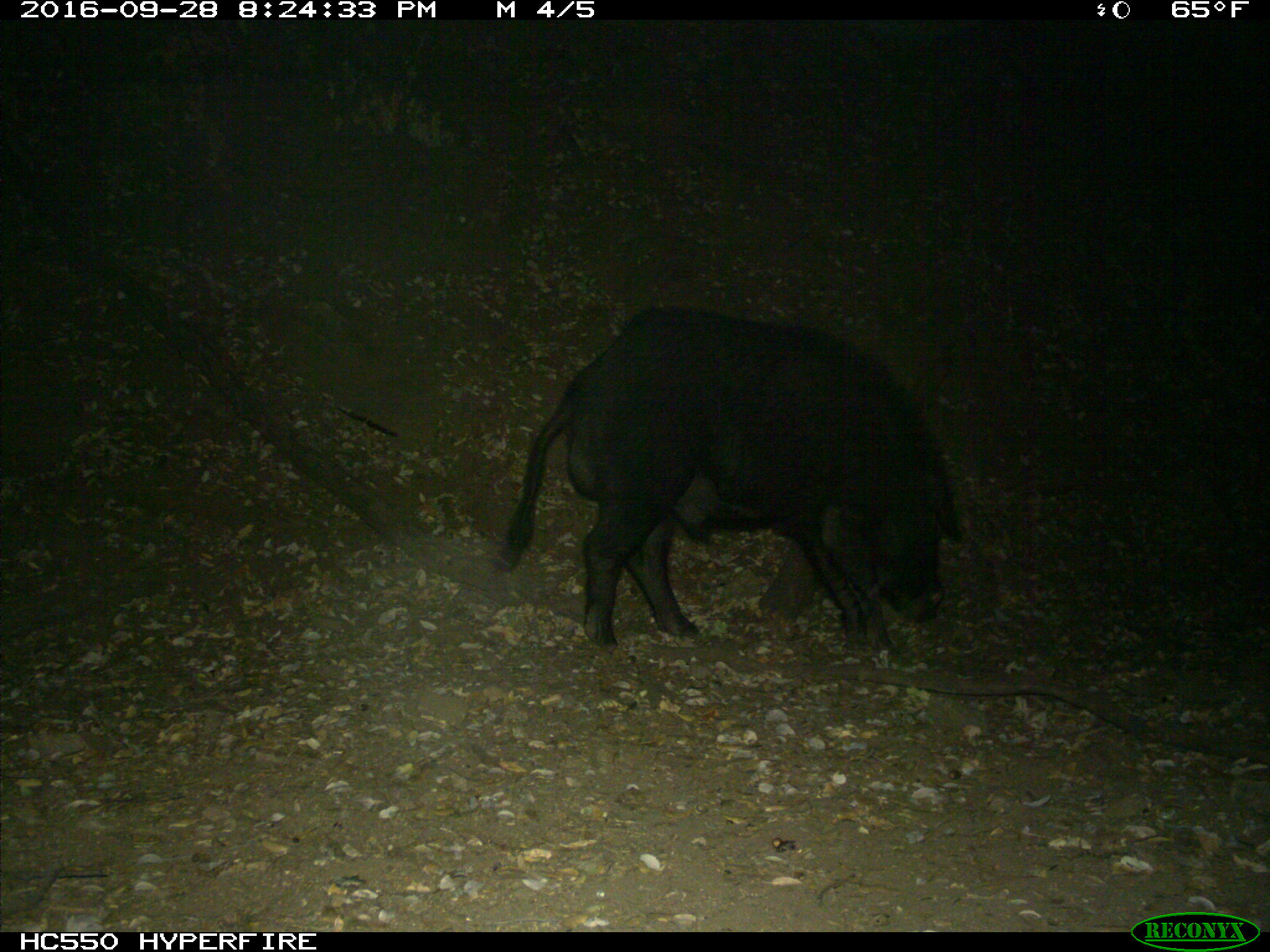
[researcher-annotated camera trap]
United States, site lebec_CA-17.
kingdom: Animalia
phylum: Chordata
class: Mammalia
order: Artiodactyla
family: Suidae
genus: Sus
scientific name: Sus scrofa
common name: wild boar